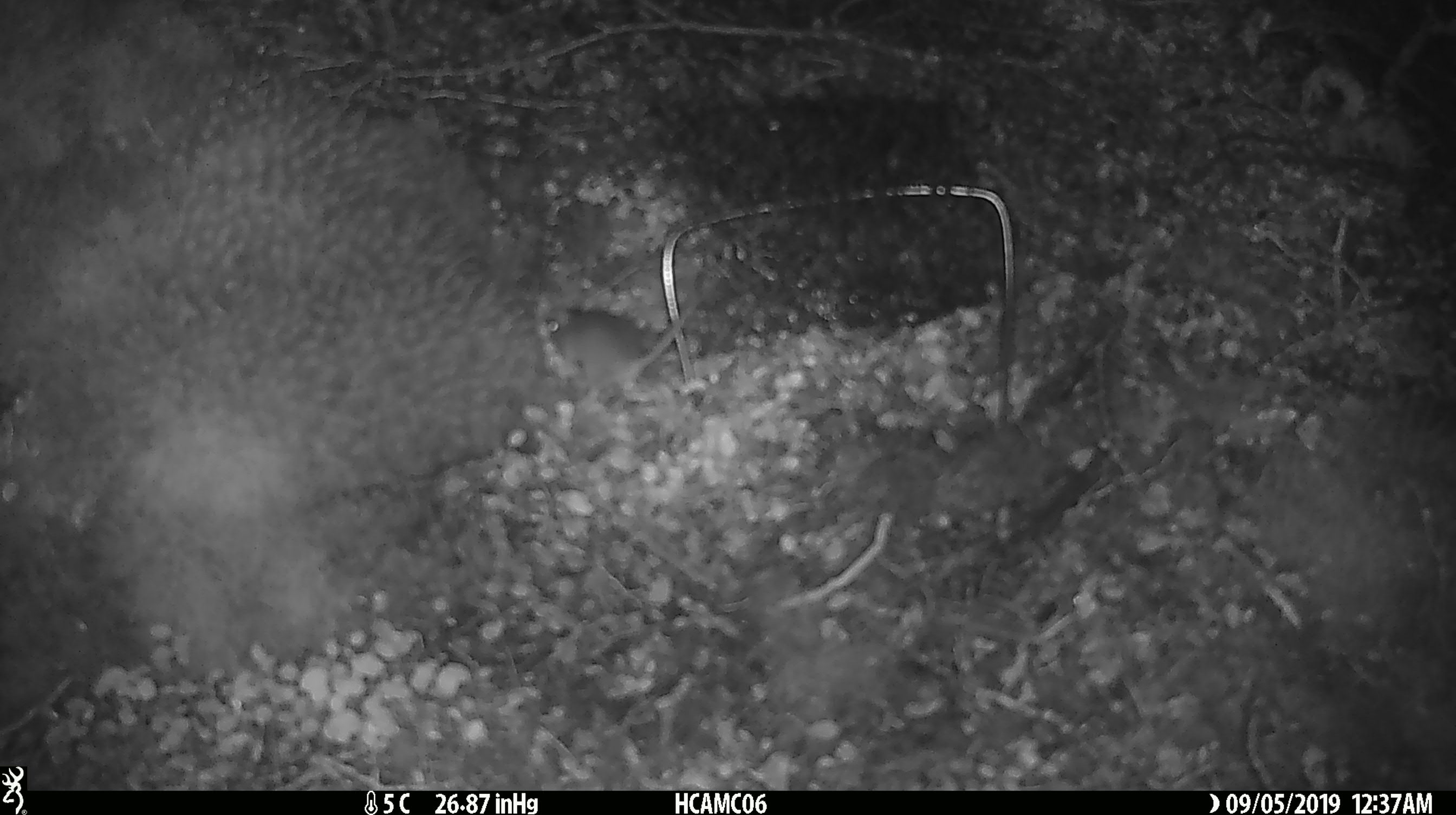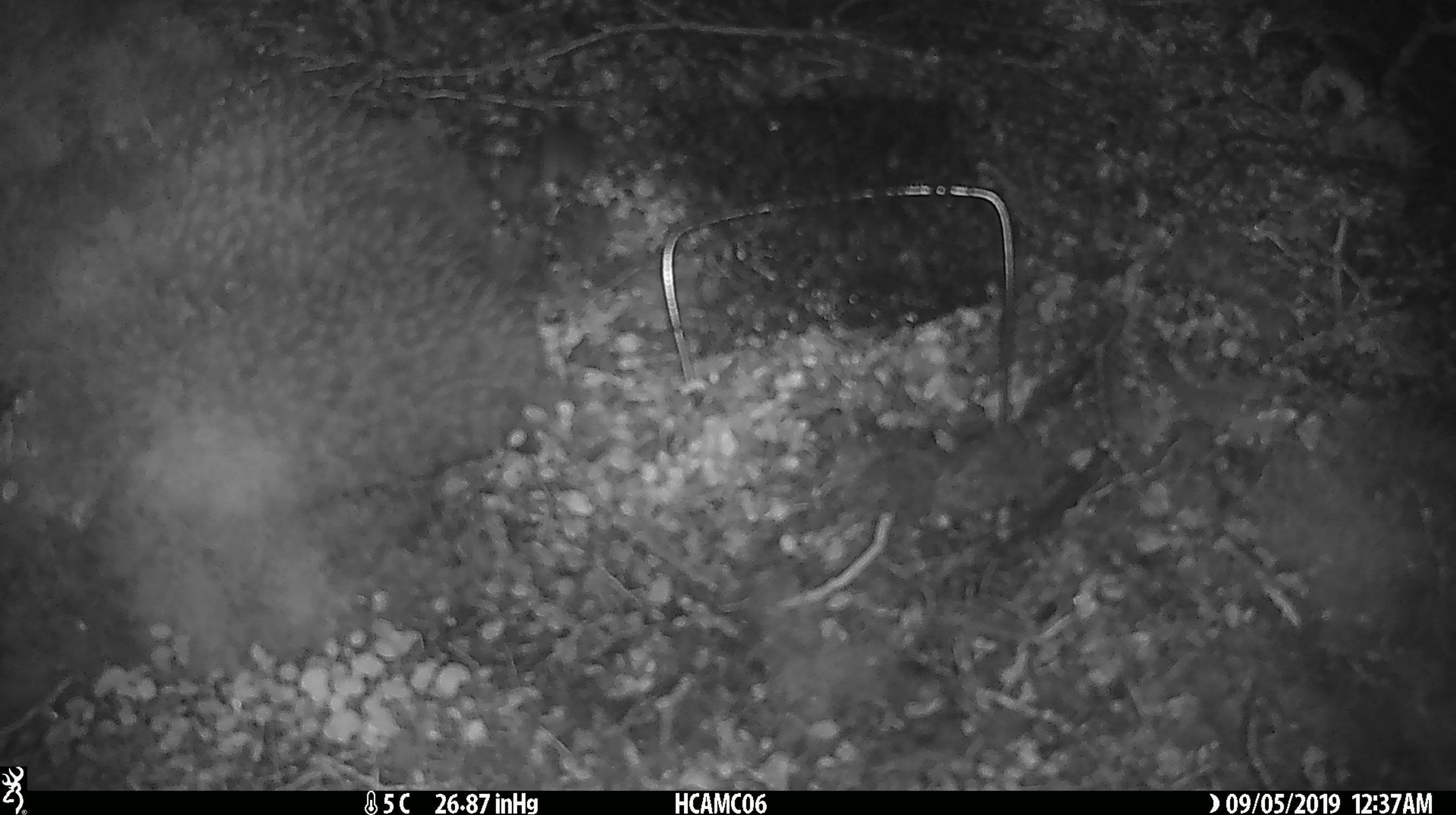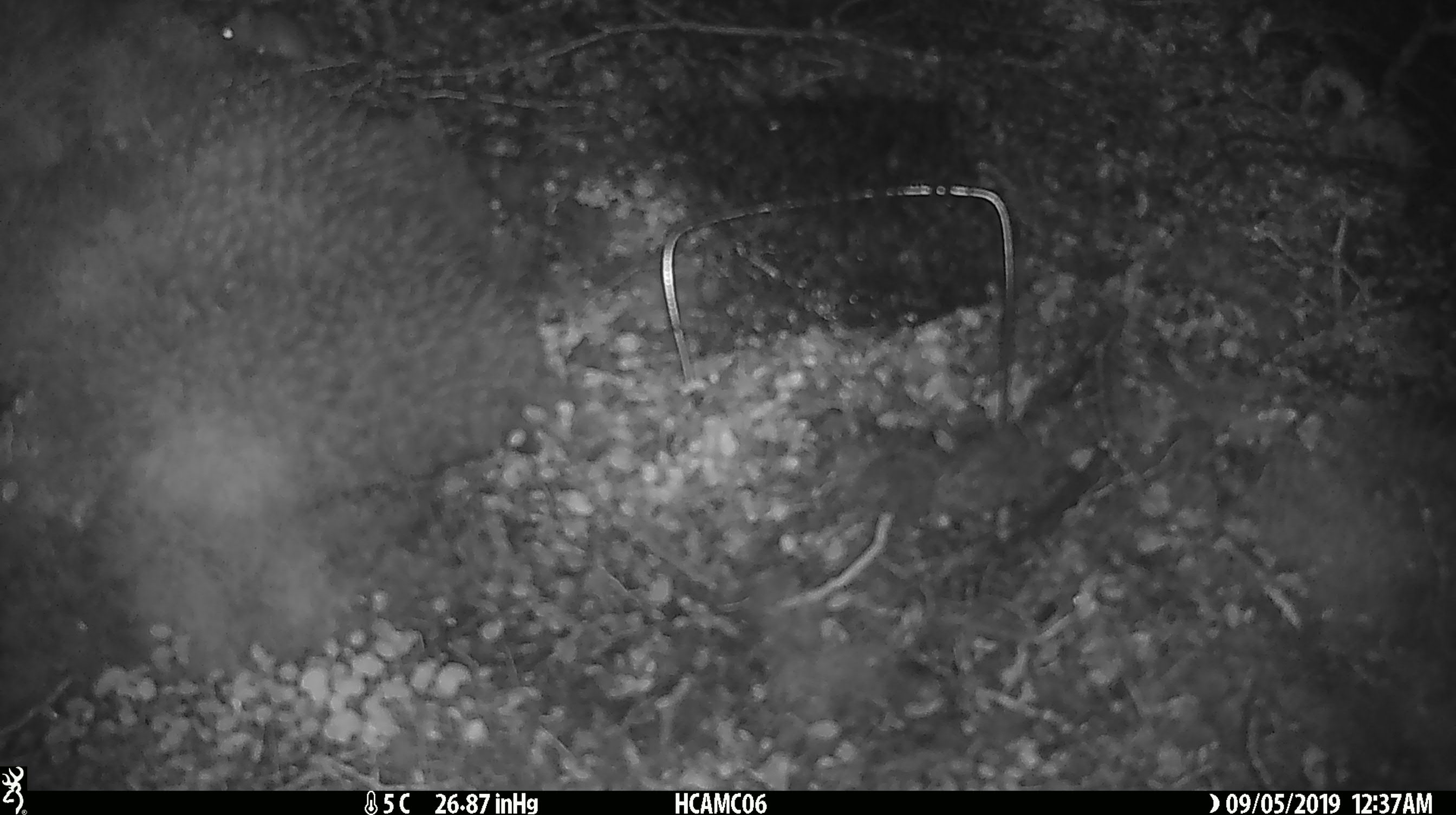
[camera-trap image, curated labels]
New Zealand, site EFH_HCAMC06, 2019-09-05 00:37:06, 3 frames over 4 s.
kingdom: Animalia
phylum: Chordata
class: Mammalia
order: Rodentia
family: Muridae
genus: Mus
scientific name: Mus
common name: mouse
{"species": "mouse (Mus)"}